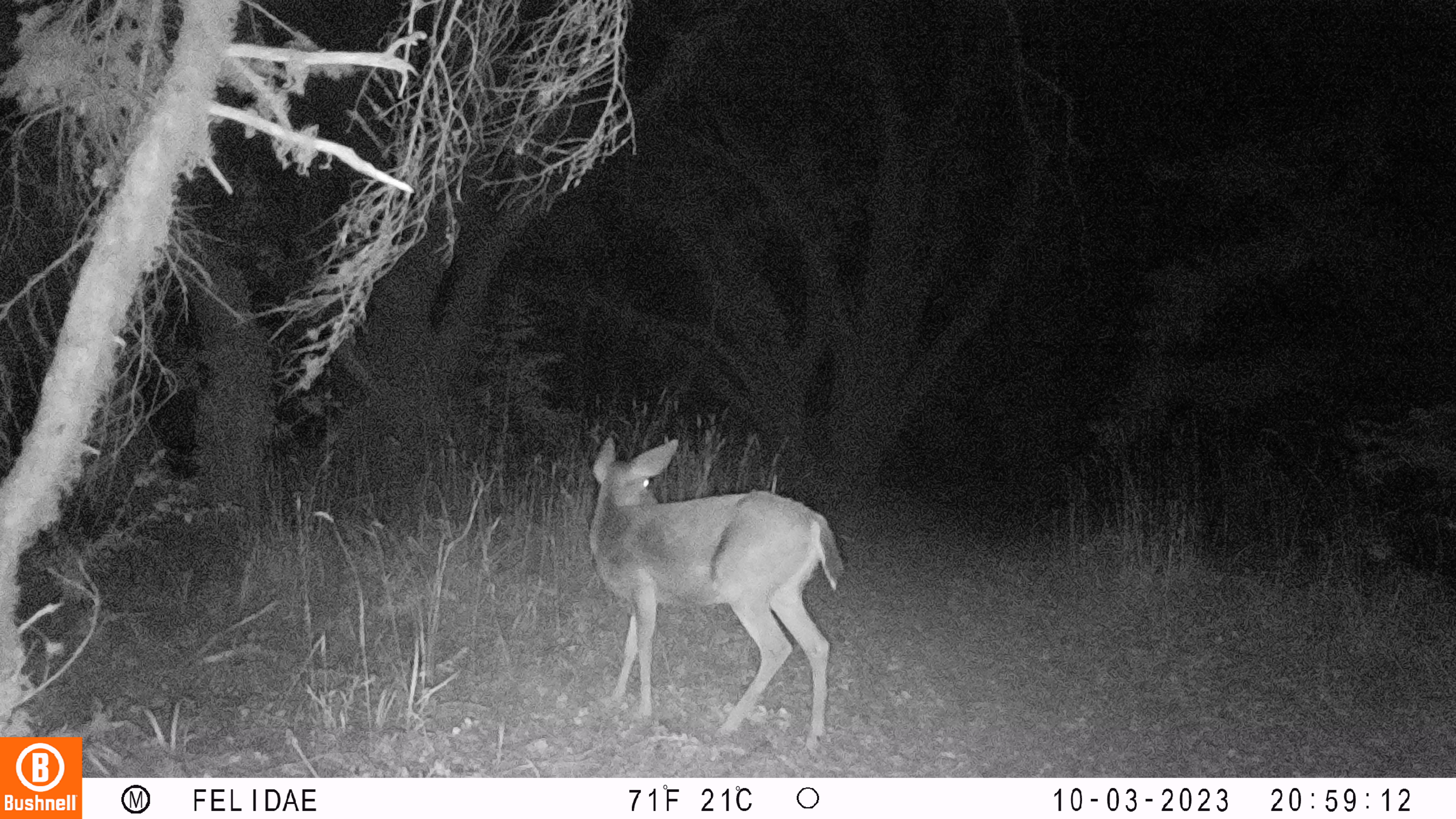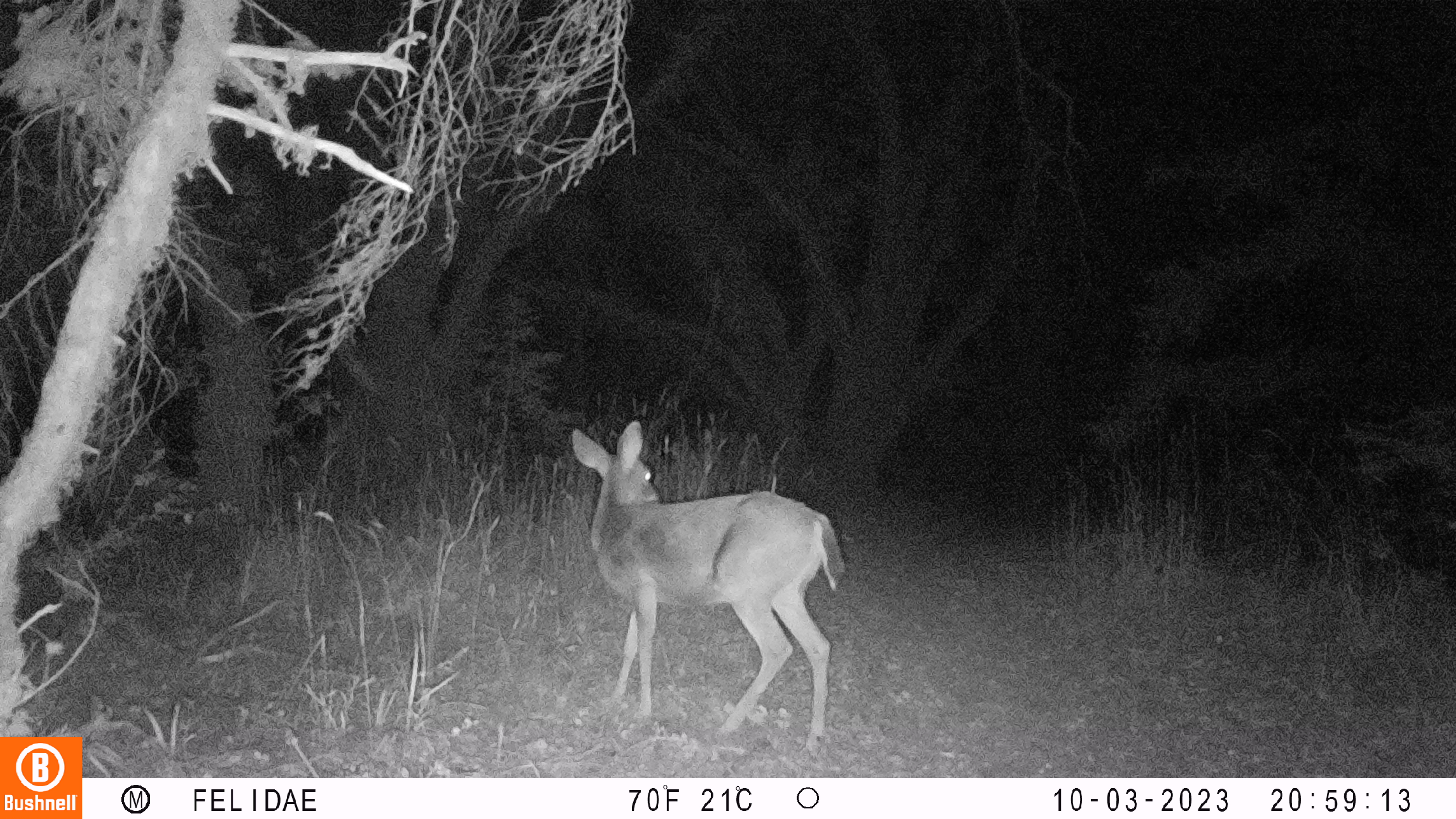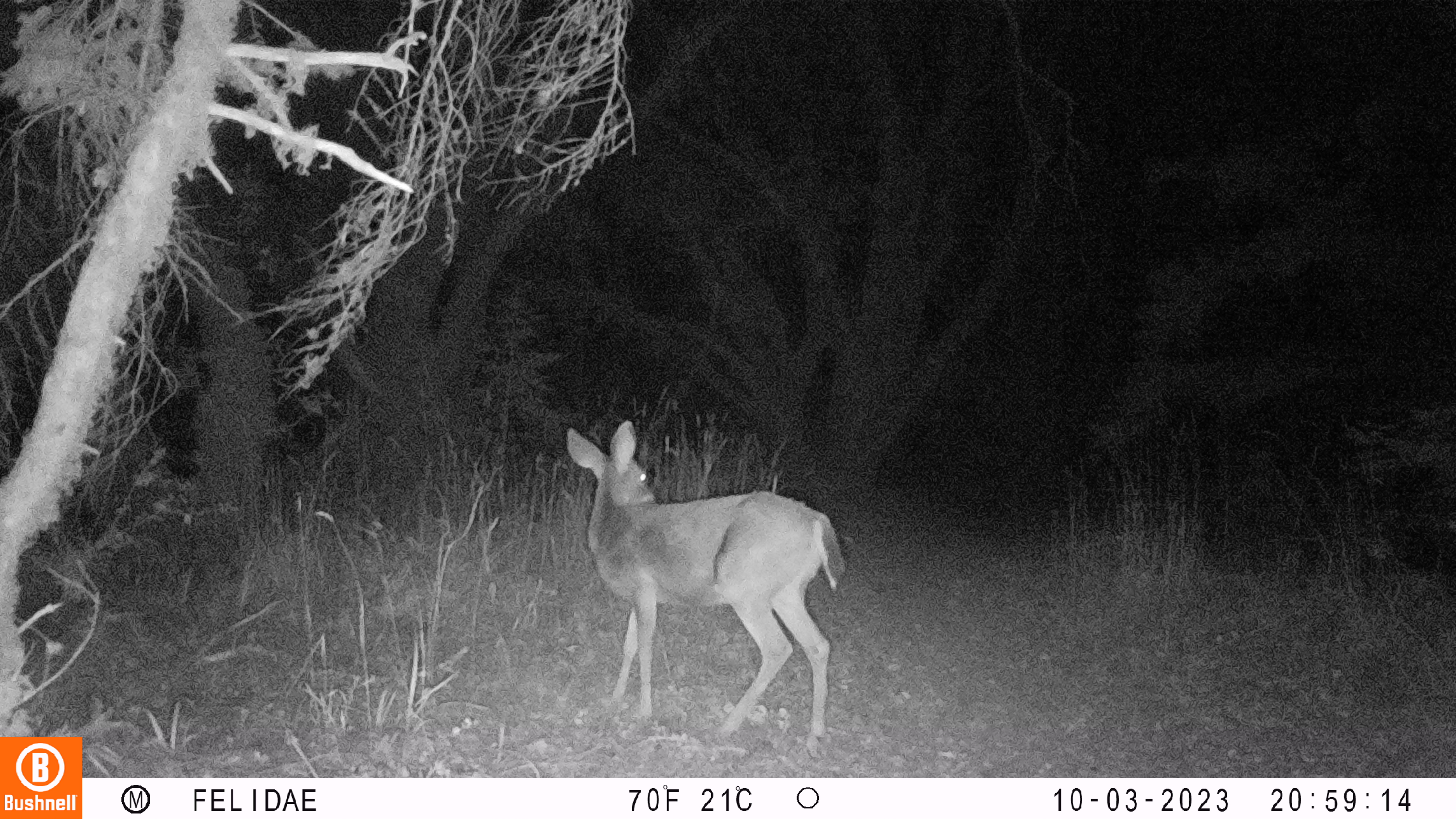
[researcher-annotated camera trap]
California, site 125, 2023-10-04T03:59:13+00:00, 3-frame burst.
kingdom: Animalia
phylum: Chordata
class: Mammalia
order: Artiodactyla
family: Cervidae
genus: Odocoileus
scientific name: Odocoileus hemionus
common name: mule deer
Mule deer (Odocoileus hemionus).